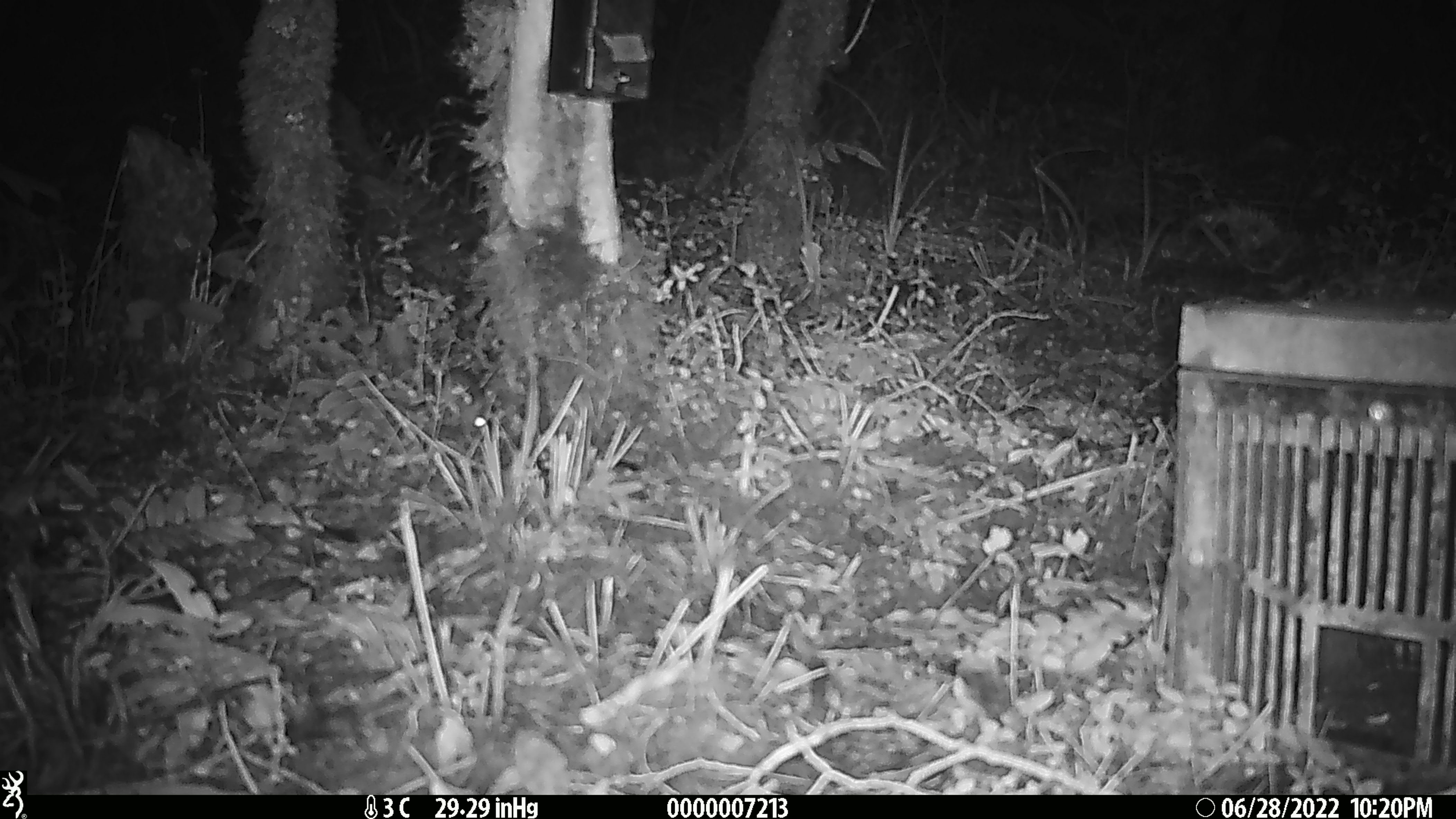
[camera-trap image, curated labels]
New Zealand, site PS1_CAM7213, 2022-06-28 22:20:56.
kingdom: Animalia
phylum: Chordata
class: Mammalia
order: Rodentia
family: Muridae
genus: Mus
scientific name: Mus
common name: mouse